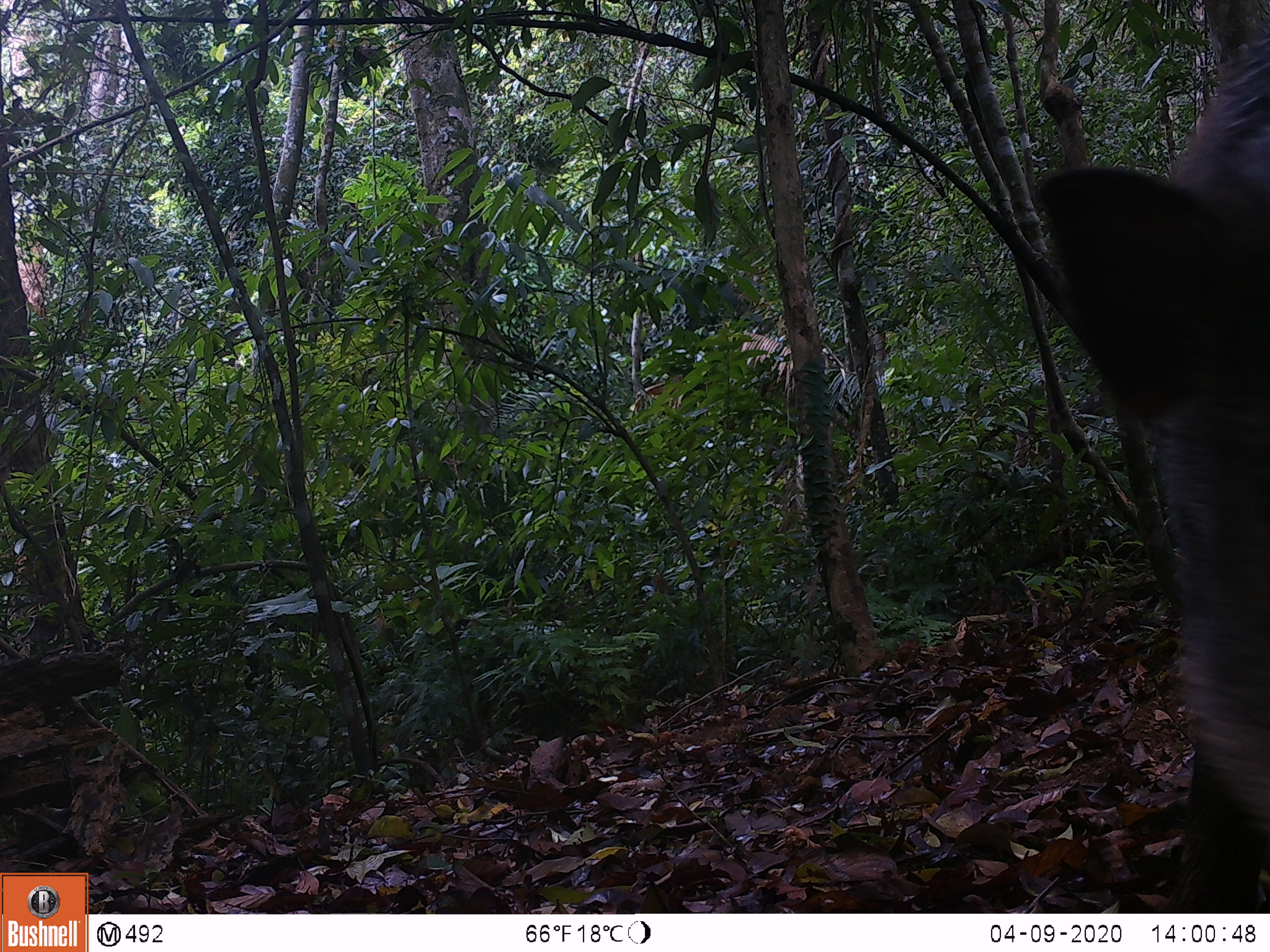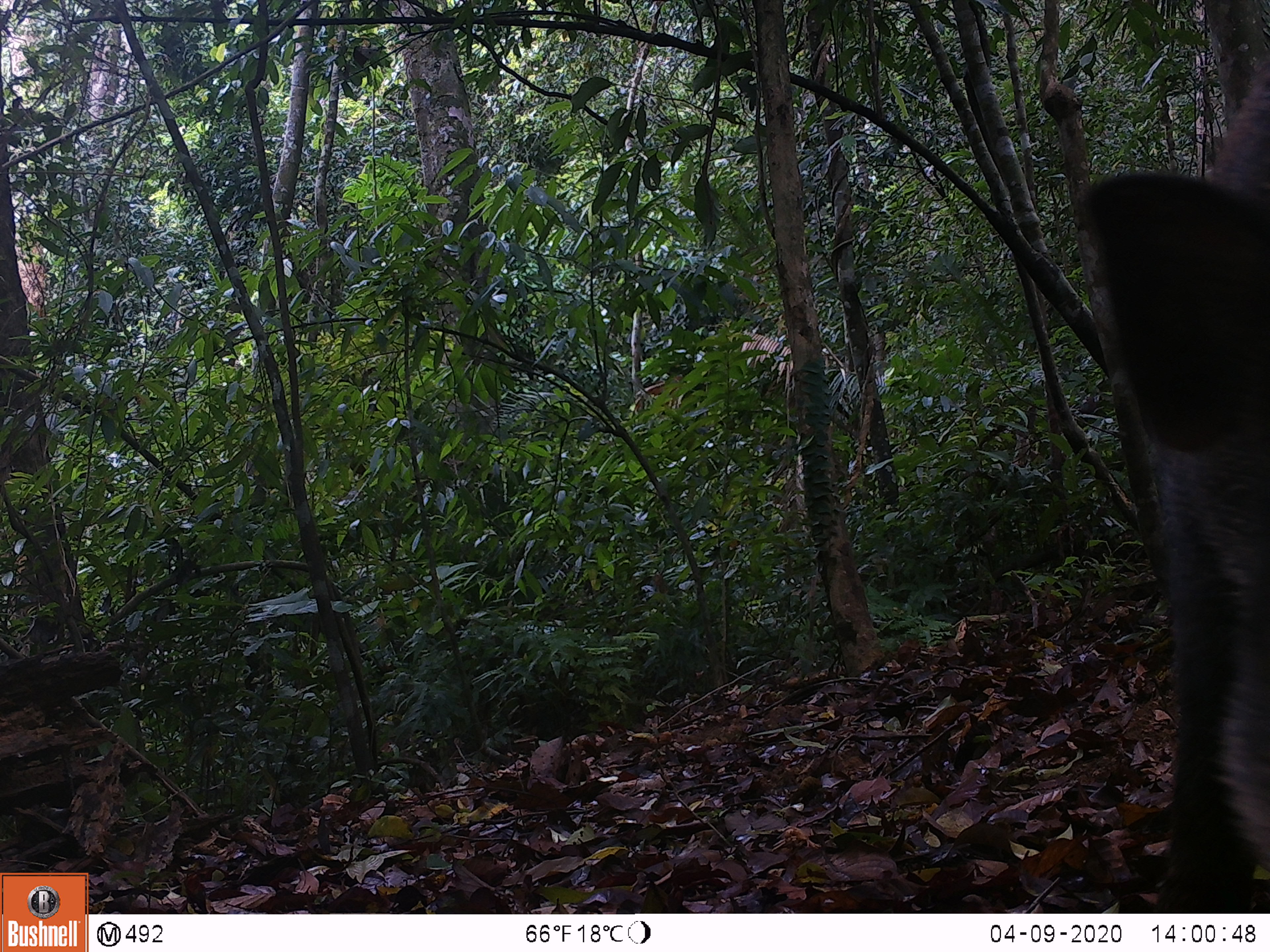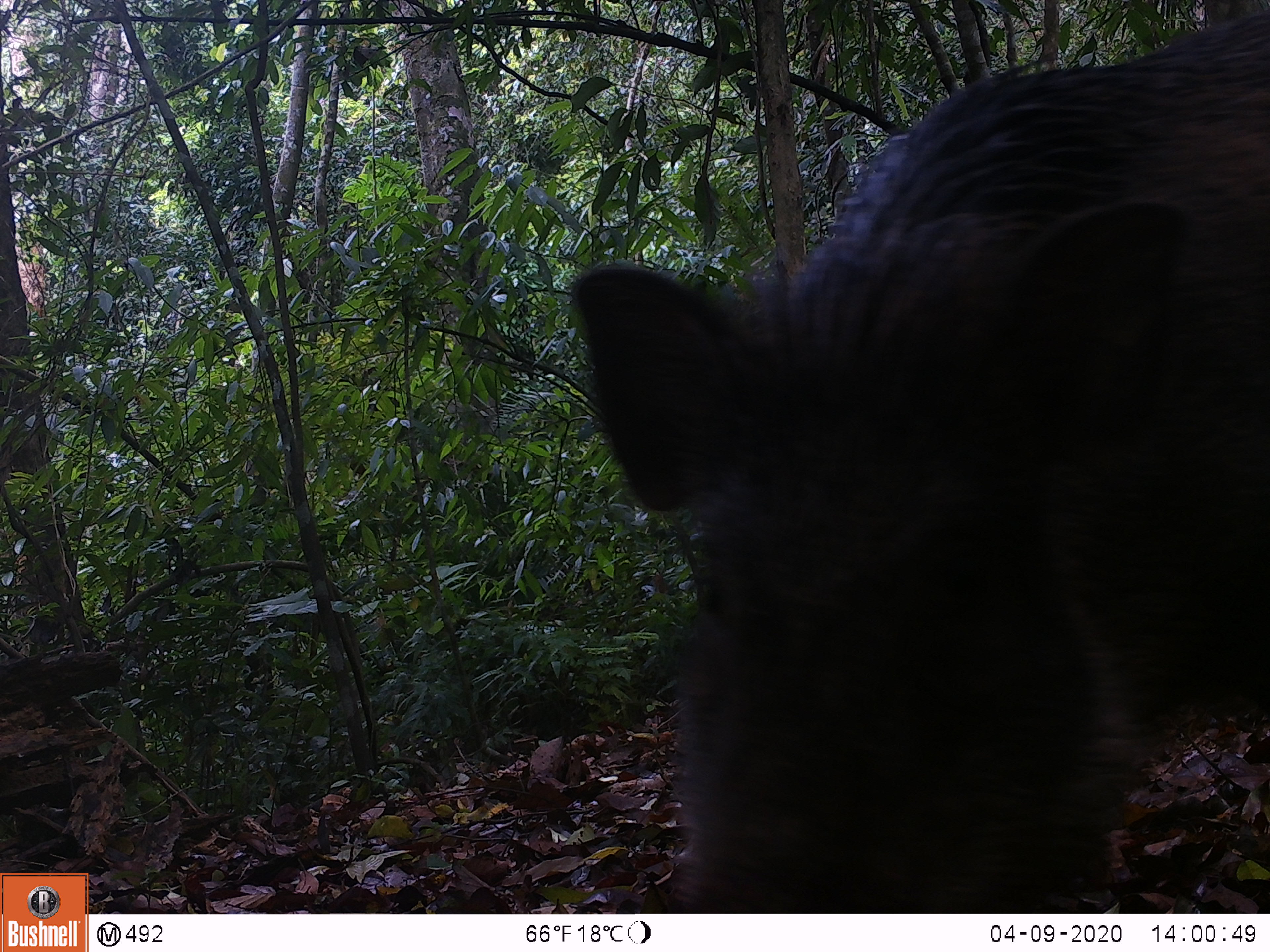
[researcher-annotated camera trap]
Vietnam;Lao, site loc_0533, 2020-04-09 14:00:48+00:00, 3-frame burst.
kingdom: Animalia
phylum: Chordata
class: Mammalia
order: Artiodactyla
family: Suidae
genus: Sus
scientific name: Sus scrofa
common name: eurasian wild pig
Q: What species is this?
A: Eurasian wild pig (Sus scrofa).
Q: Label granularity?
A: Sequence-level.